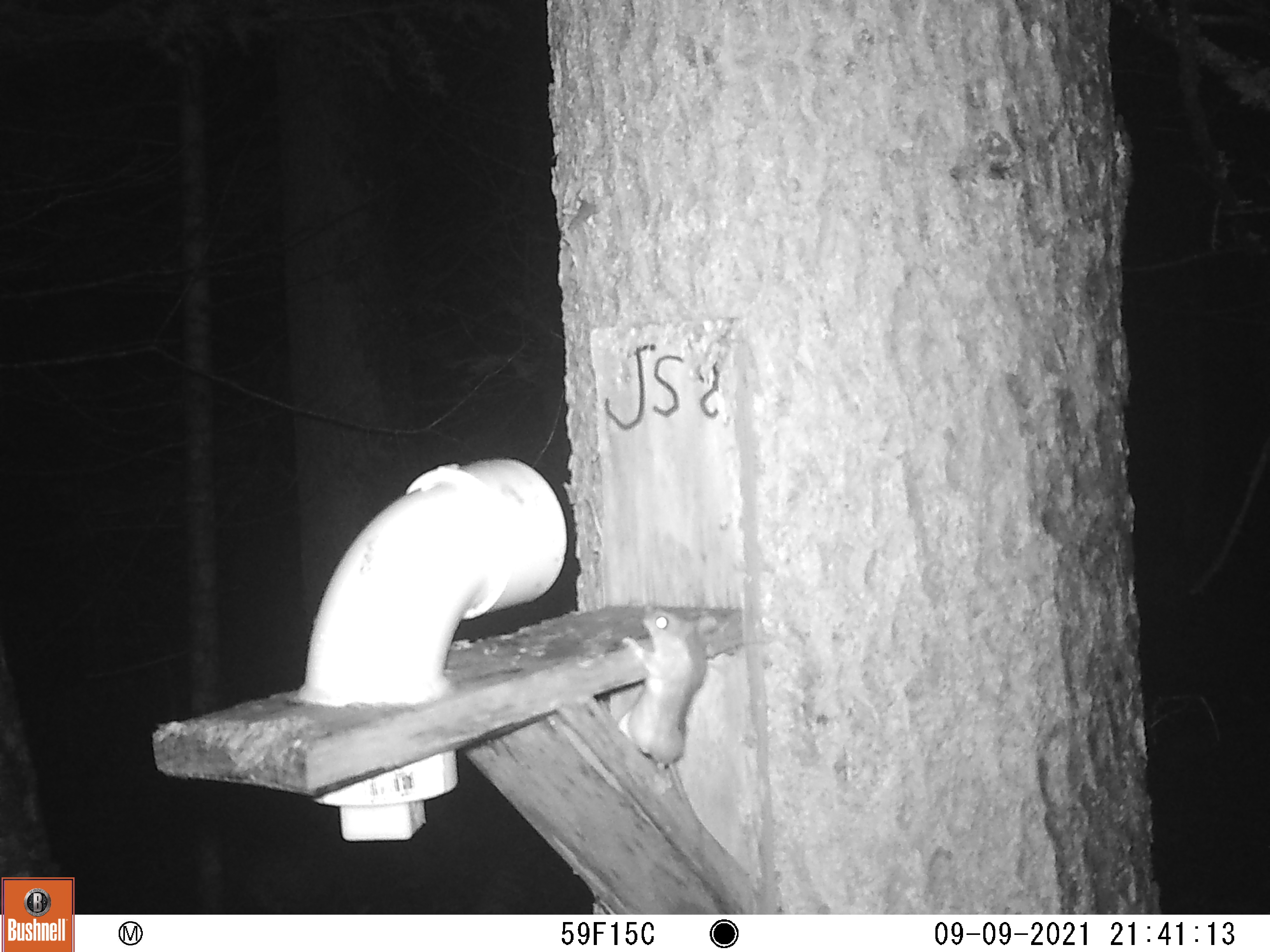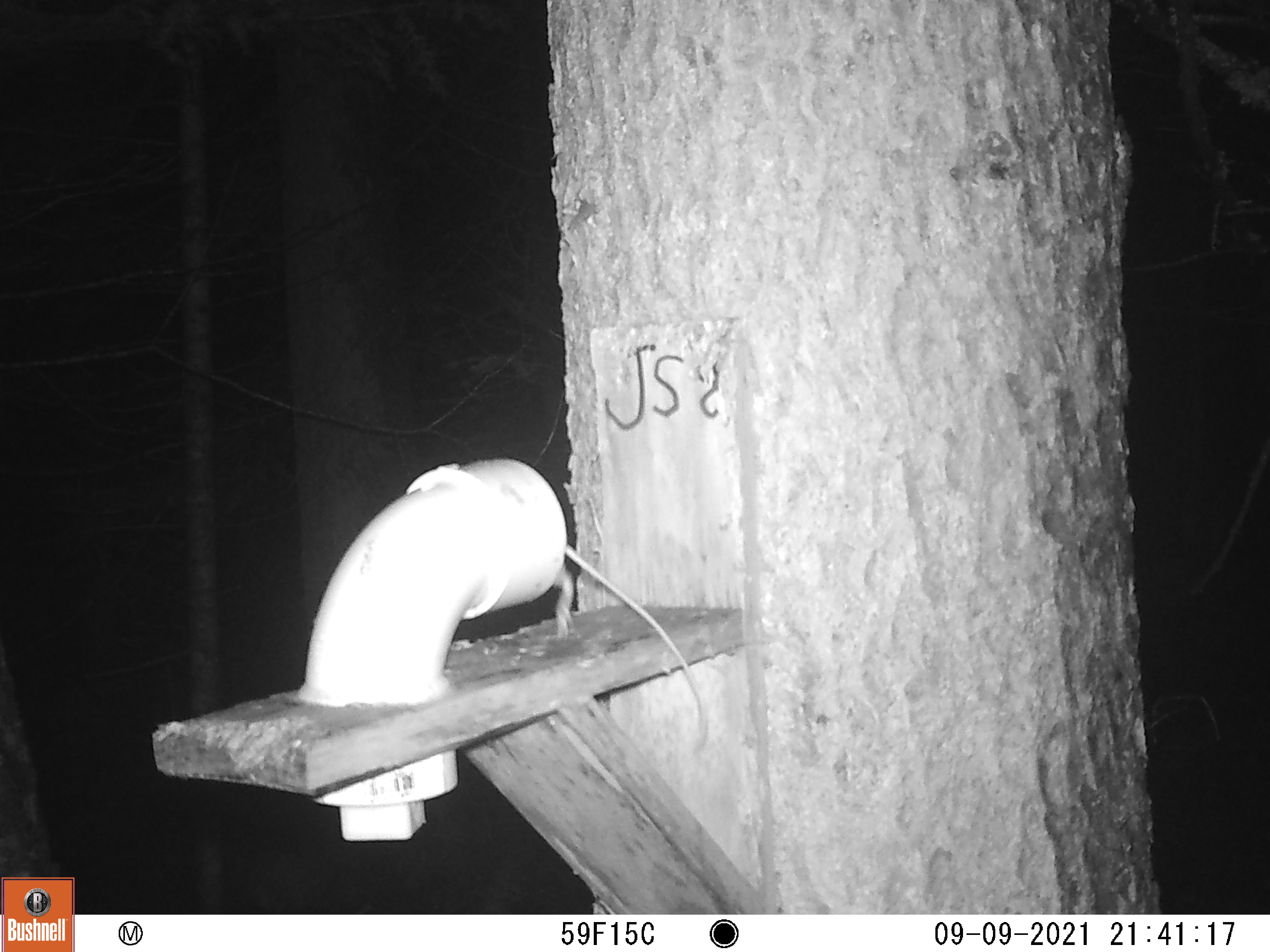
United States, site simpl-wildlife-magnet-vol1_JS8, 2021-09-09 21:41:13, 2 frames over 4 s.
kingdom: Animalia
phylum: Chordata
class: Mammalia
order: Rodentia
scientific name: Rodentia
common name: mouse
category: mouse sp.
Mouse sp. (mouse) (Rodentia).